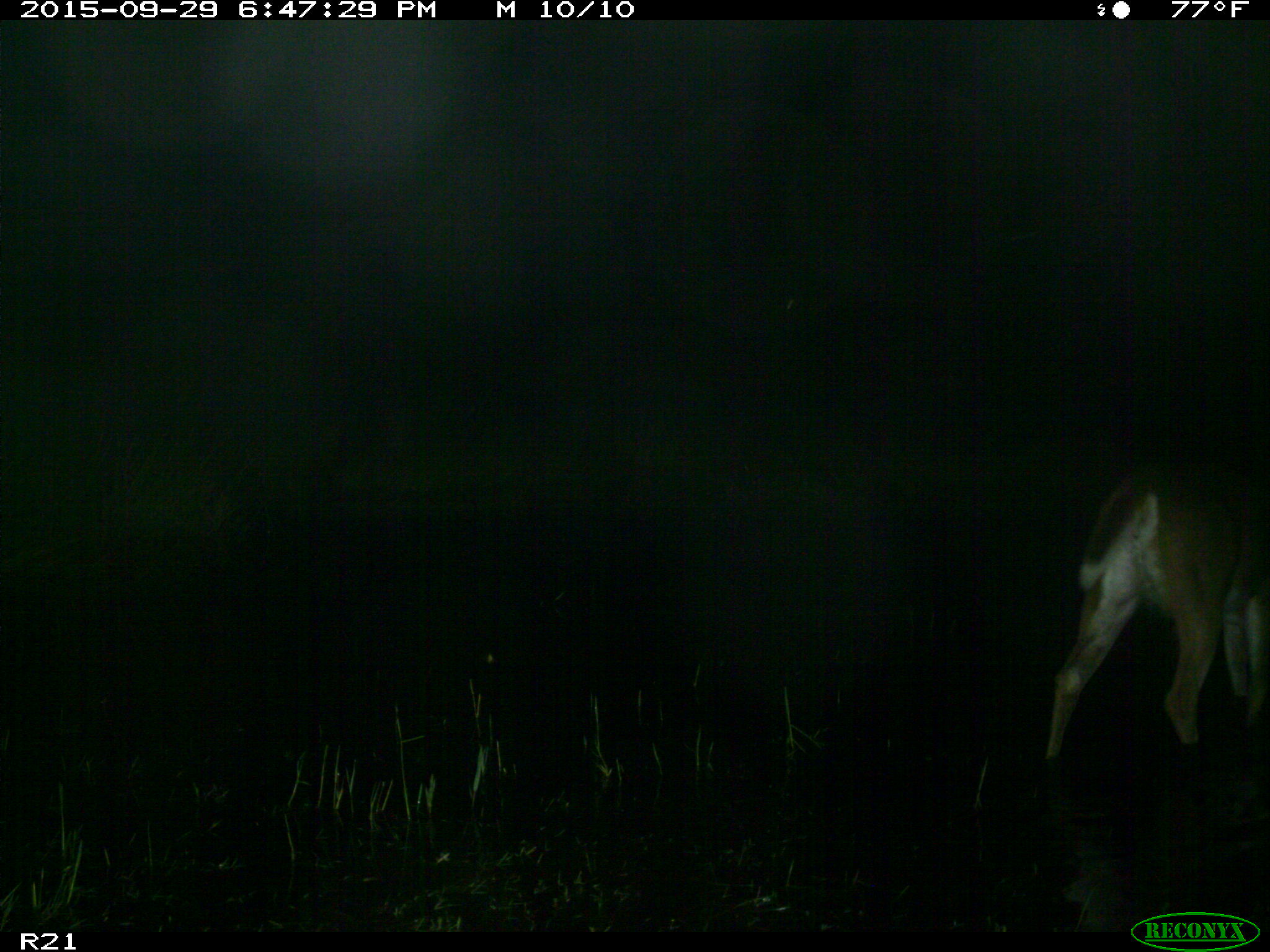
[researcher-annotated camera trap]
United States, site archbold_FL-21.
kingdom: Animalia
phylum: Chordata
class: Mammalia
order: Artiodactyla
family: Cervidae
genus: Odocoileus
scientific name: Odocoileus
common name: deer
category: unidentified deer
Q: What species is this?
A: Unidentified deer (deer) (Odocoileus).